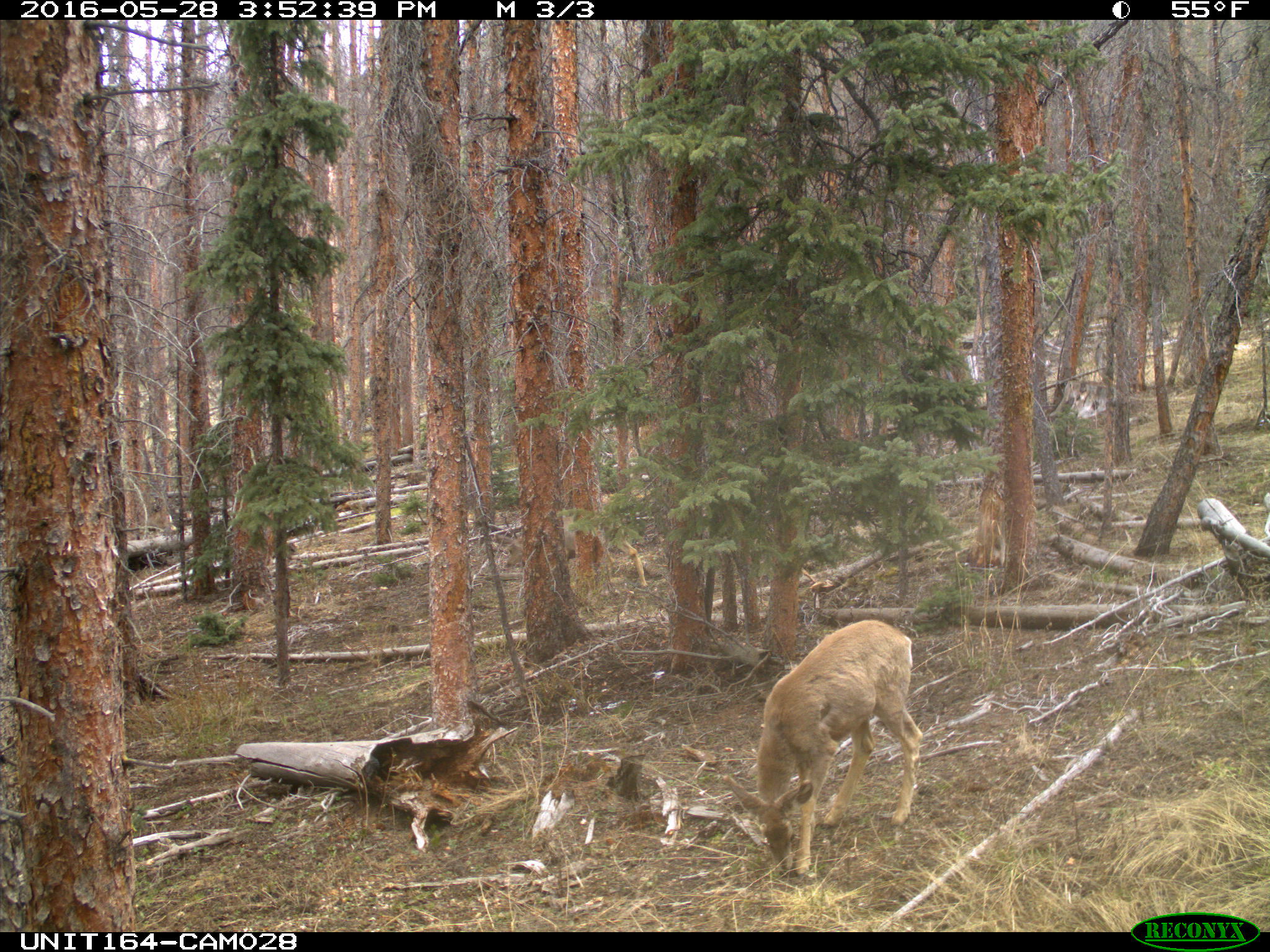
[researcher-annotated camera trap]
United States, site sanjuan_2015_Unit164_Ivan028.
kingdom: Animalia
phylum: Chordata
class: Mammalia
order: Artiodactyla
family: Cervidae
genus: Odocoileus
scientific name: Odocoileus hemionus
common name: mule deer